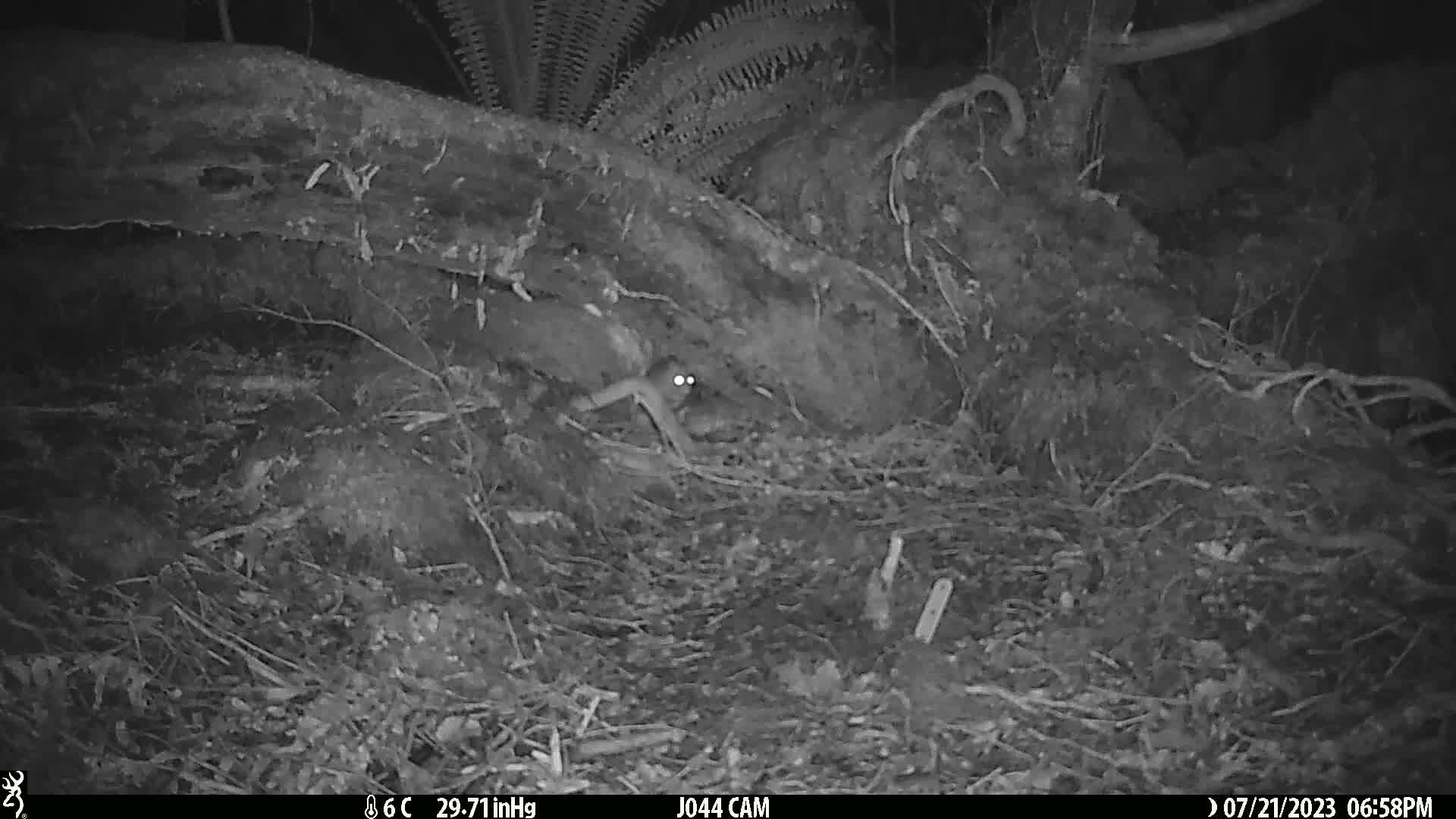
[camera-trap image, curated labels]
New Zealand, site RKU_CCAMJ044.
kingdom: Animalia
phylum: Chordata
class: Mammalia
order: Rodentia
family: Muridae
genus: Rattus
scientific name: Rattus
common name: rat